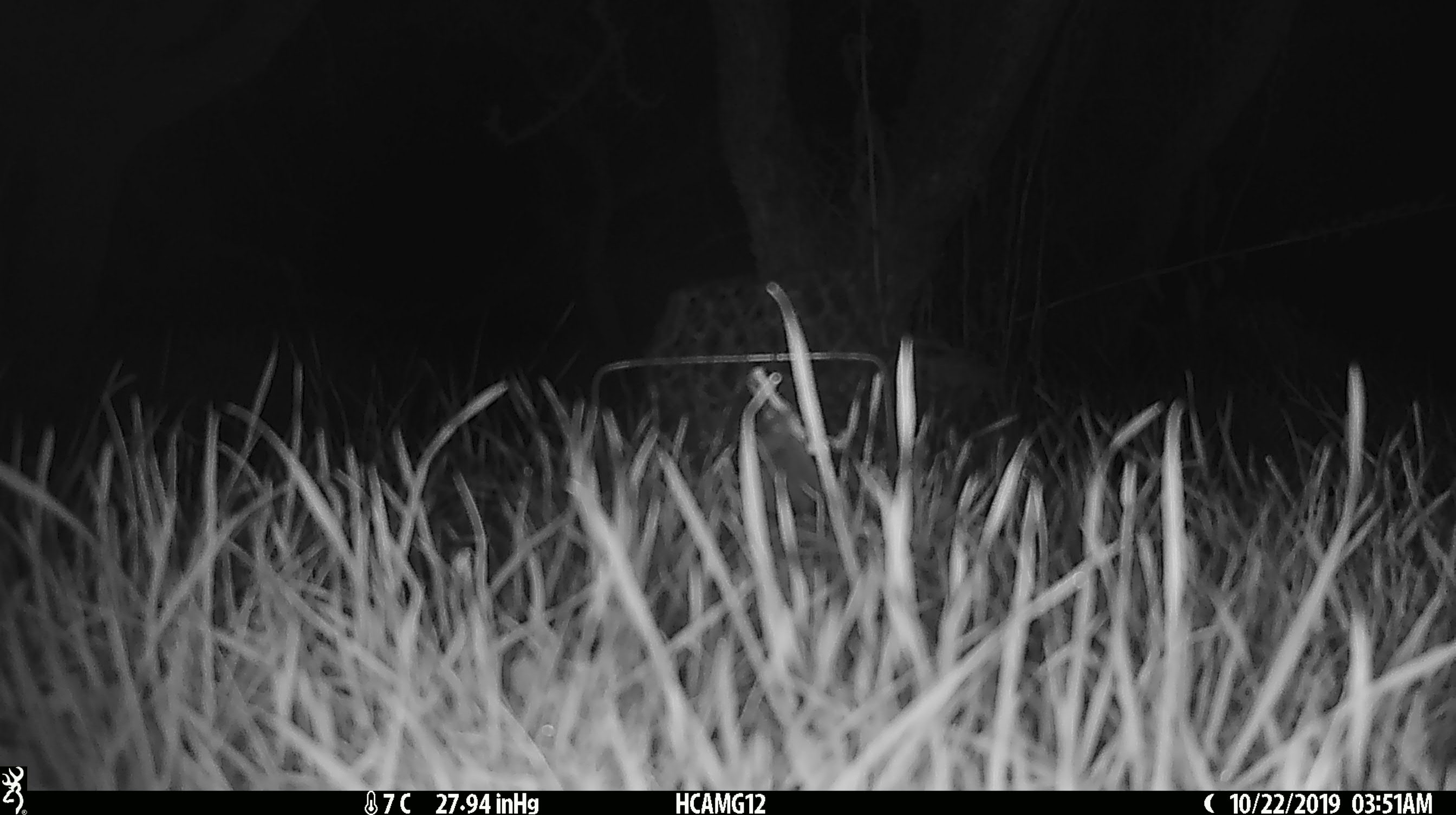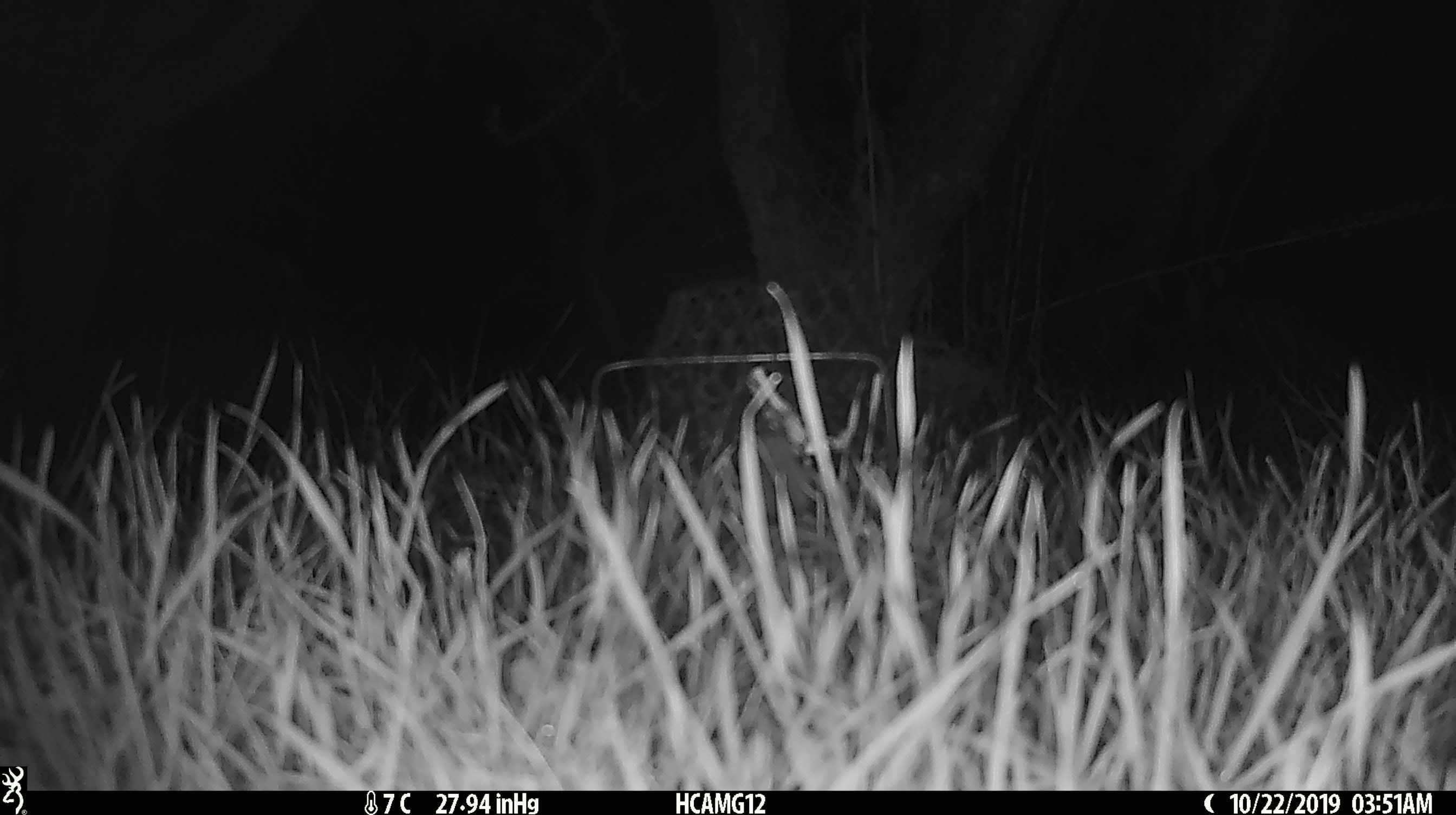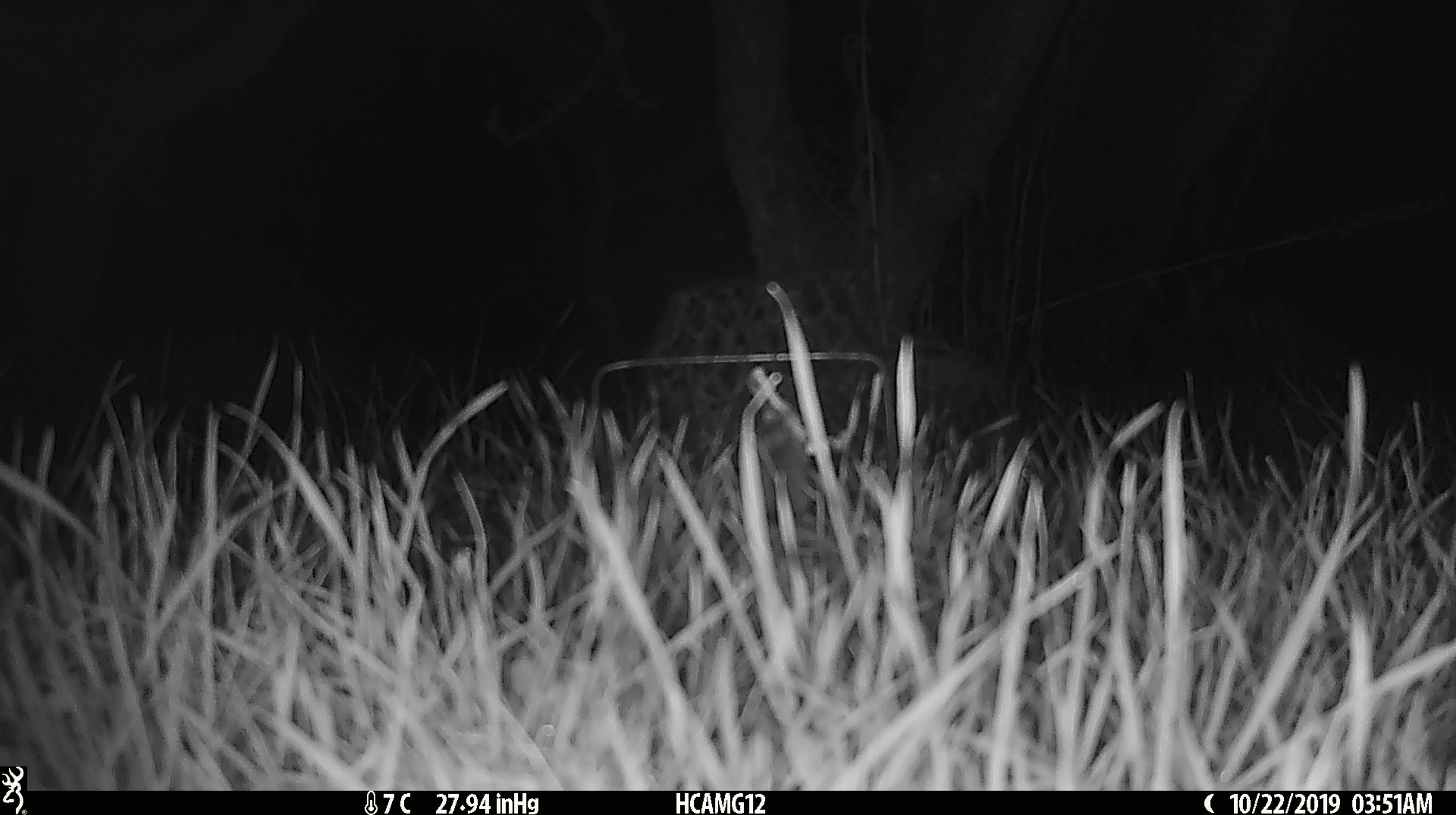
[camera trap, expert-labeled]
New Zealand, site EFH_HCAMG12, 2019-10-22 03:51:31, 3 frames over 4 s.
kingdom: Animalia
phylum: Chordata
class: Mammalia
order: Rodentia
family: Muridae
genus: Mus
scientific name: Mus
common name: mouse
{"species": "mouse (Mus)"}